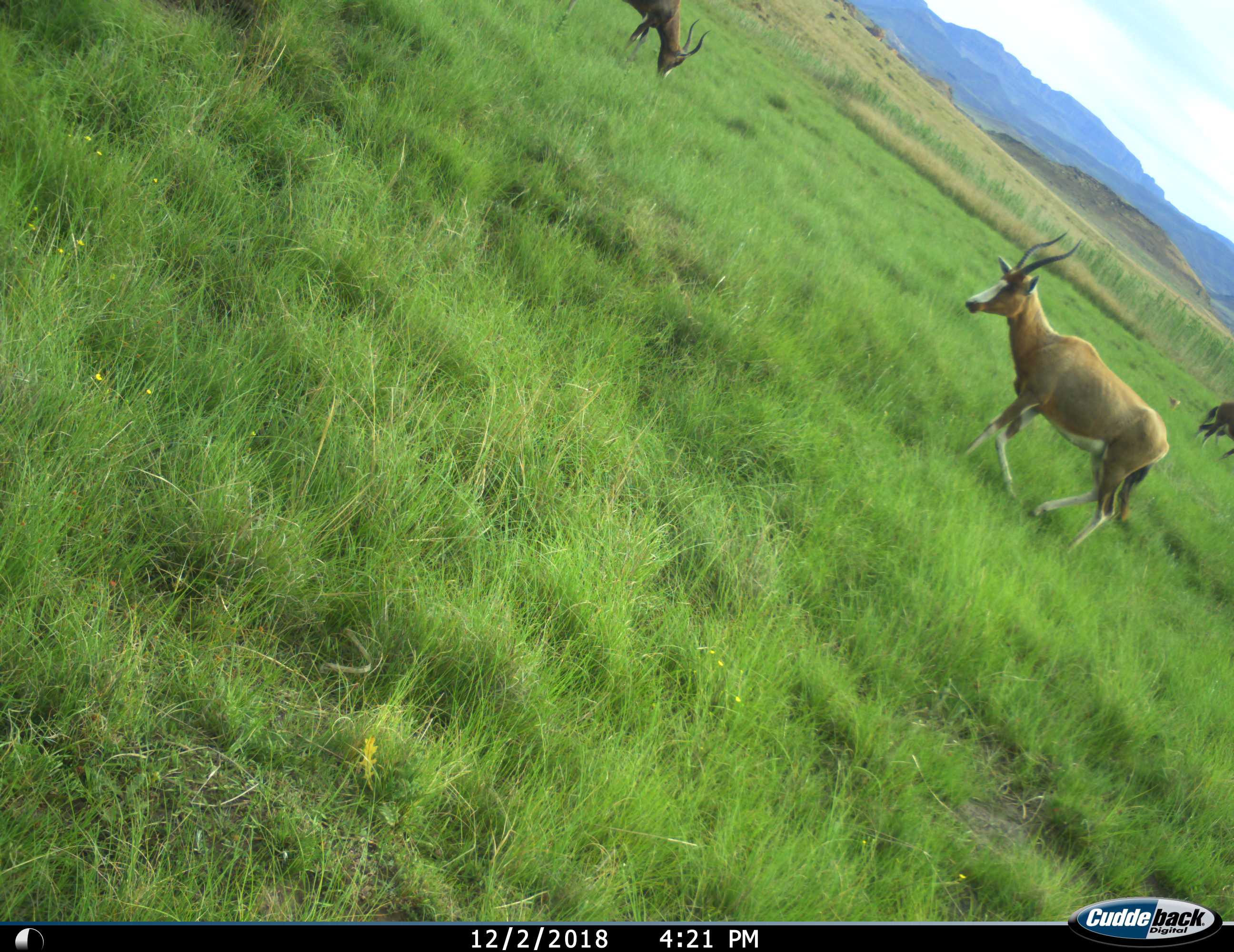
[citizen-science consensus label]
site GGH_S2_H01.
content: unidentified animal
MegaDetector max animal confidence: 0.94